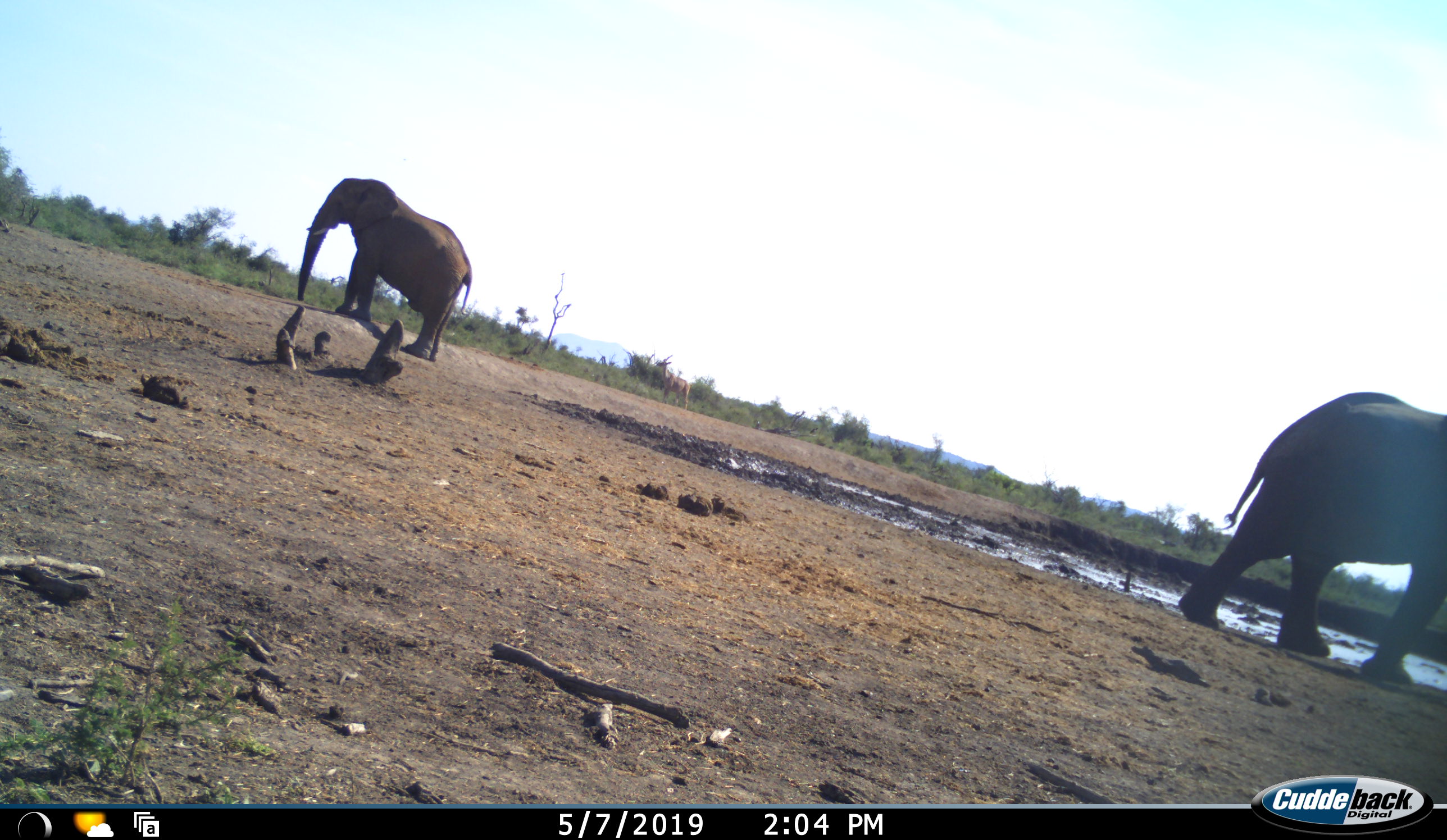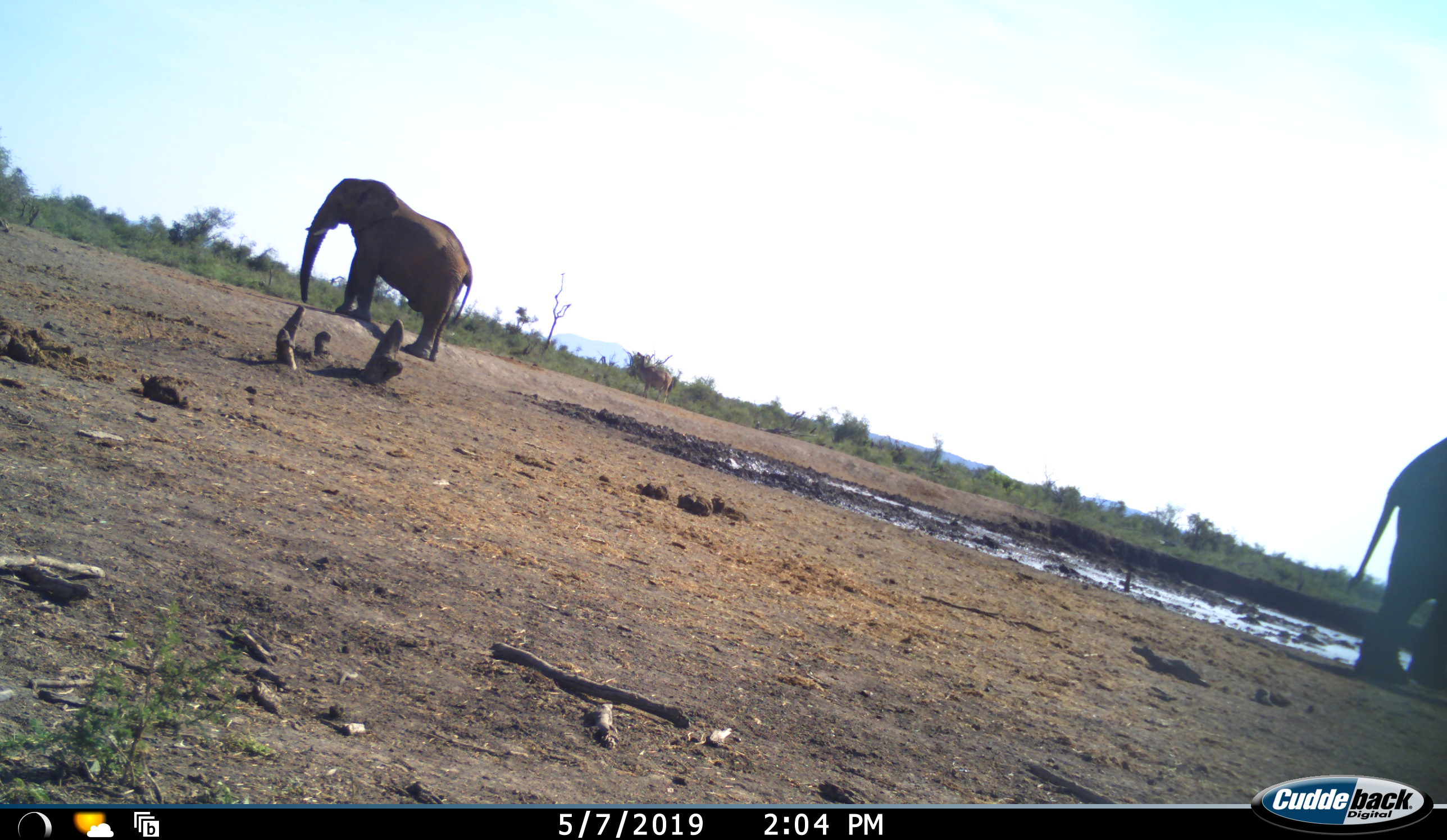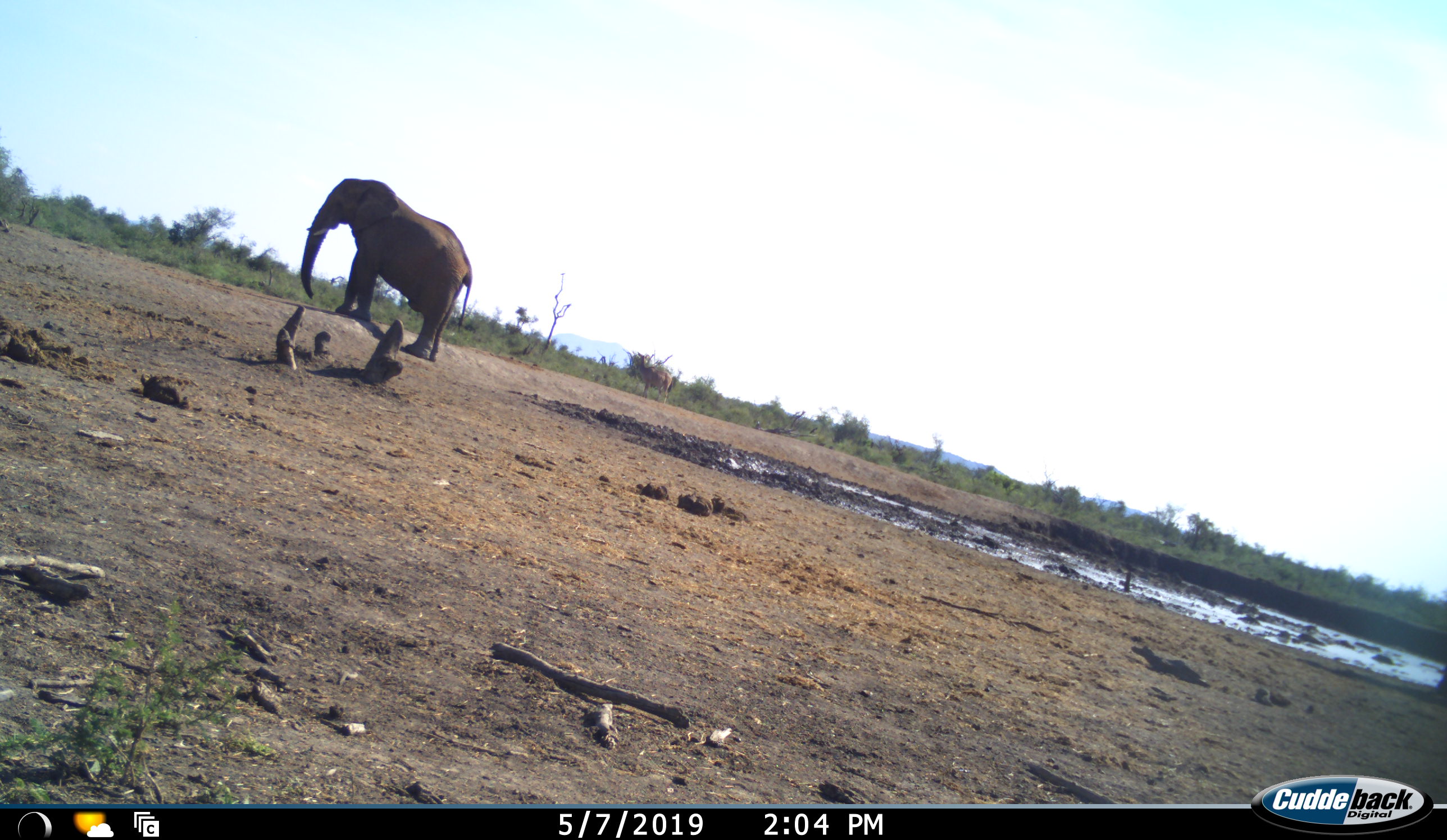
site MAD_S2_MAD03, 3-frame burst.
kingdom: Animalia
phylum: Chordata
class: Mammalia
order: Proboscidea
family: Elephantidae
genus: Loxodonta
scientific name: Loxodonta africana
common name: african bush elephant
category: elephant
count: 2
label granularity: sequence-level